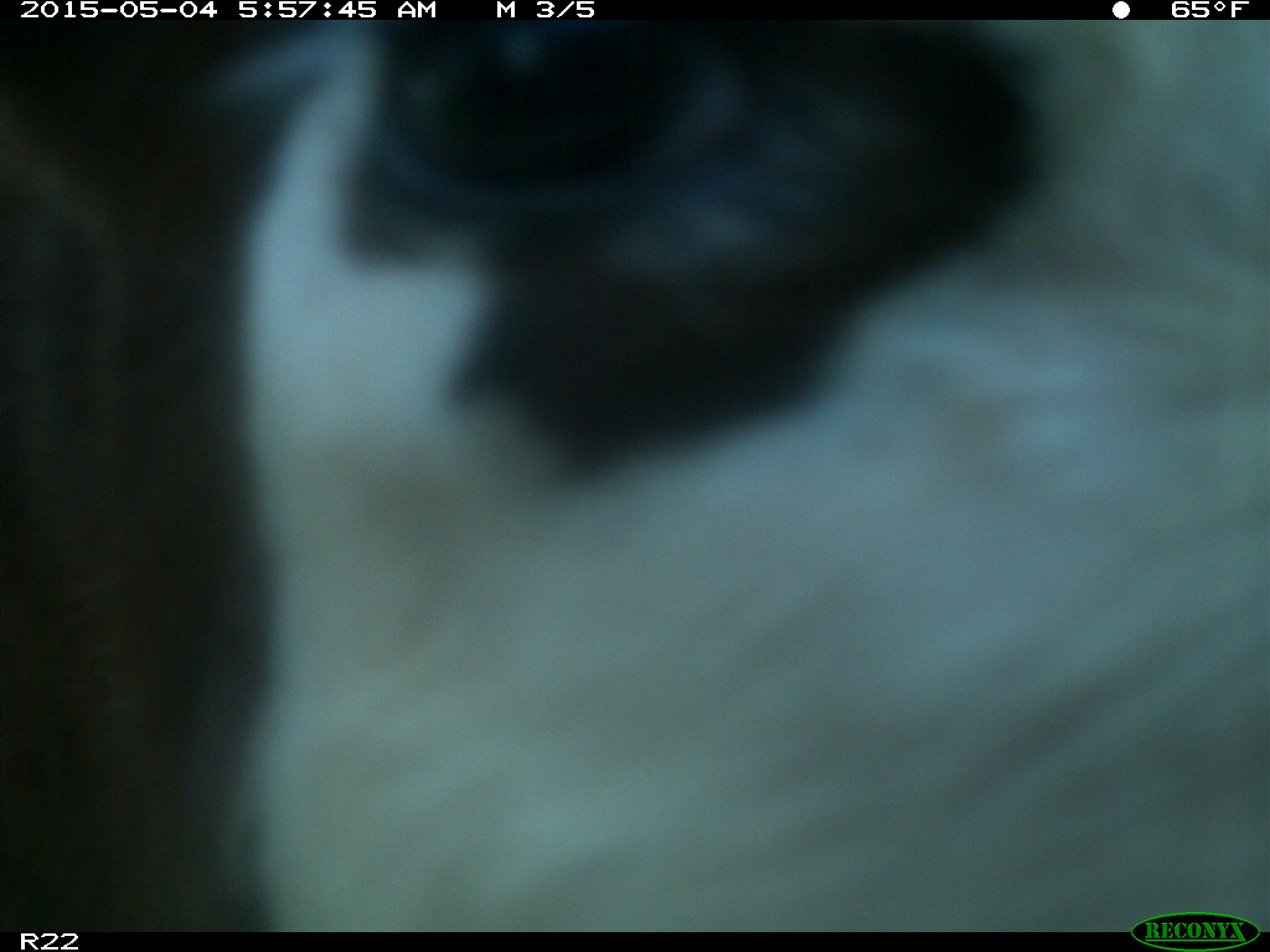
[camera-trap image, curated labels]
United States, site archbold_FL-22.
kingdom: Animalia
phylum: Chordata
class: Mammalia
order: Artiodactyla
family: Bovidae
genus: Bos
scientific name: Bos taurus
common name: domestic cow